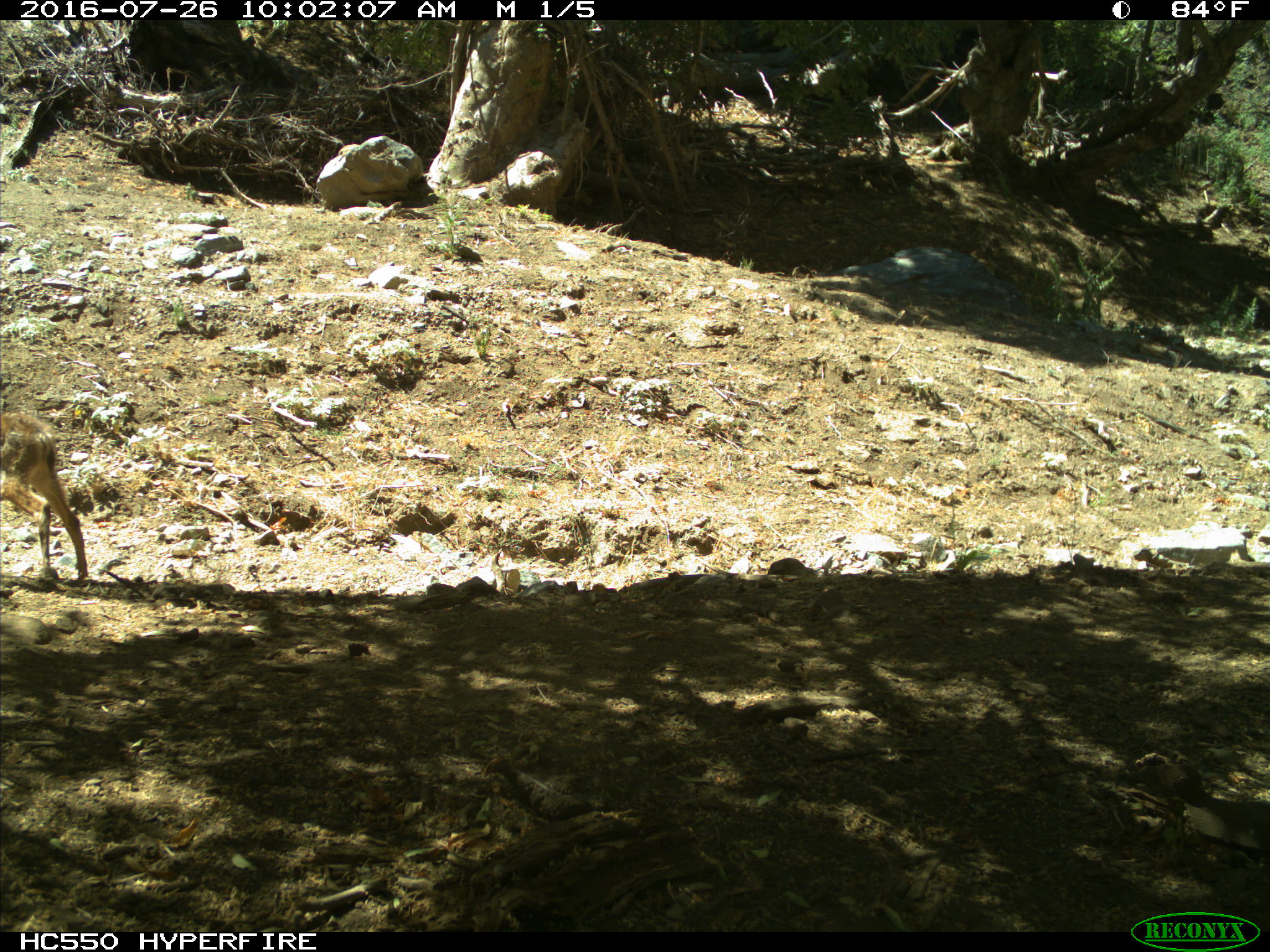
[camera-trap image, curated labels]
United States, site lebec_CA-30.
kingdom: Animalia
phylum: Chordata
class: Mammalia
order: Artiodactyla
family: Cervidae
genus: Odocoileus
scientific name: Odocoileus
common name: deer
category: unidentified deer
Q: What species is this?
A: Unidentified deer (deer) (Odocoileus).